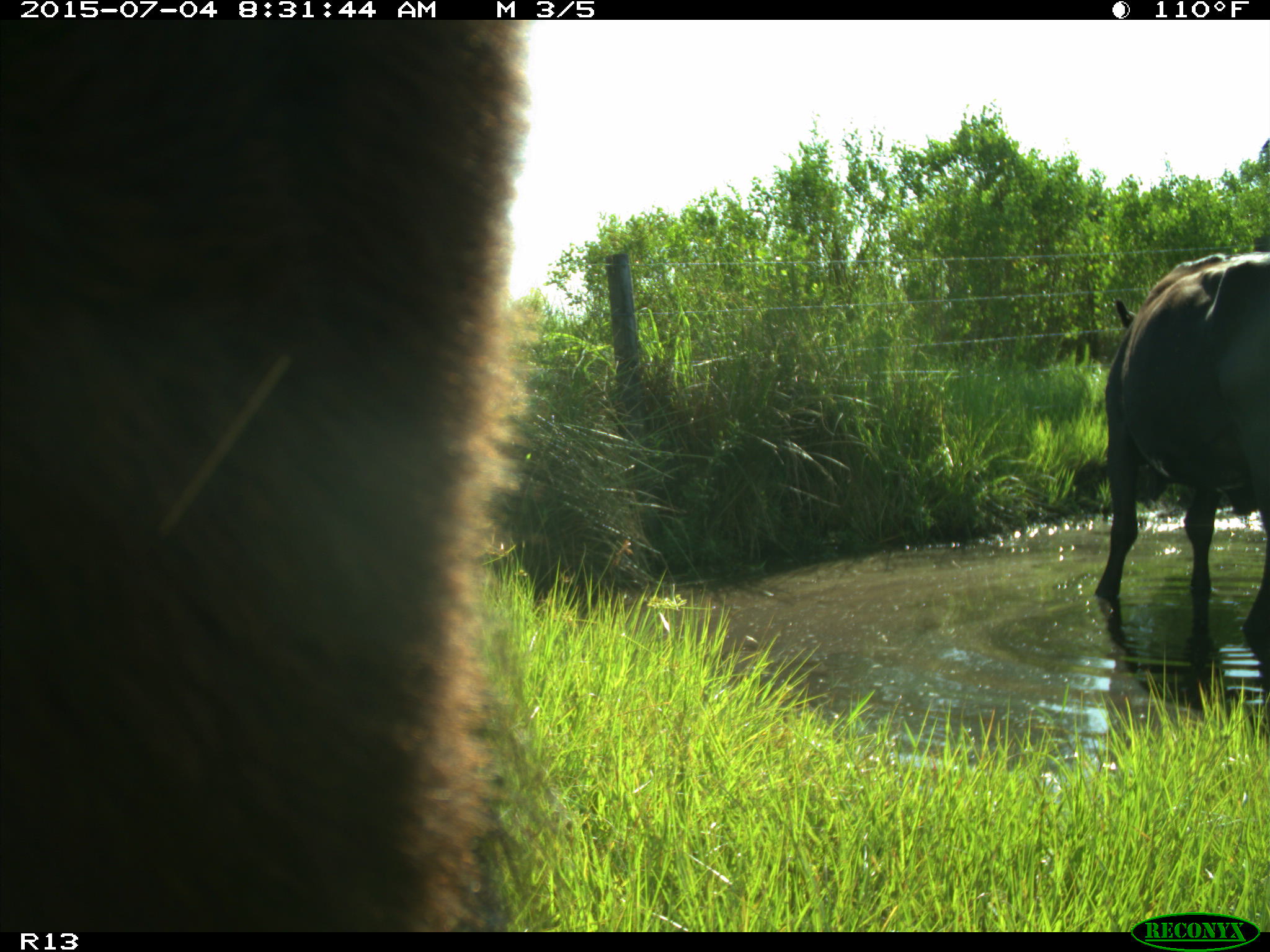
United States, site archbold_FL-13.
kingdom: Animalia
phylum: Chordata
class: Mammalia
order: Artiodactyla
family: Bovidae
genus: Bos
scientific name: Bos taurus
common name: domestic cow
Bos taurus (domestic cow).